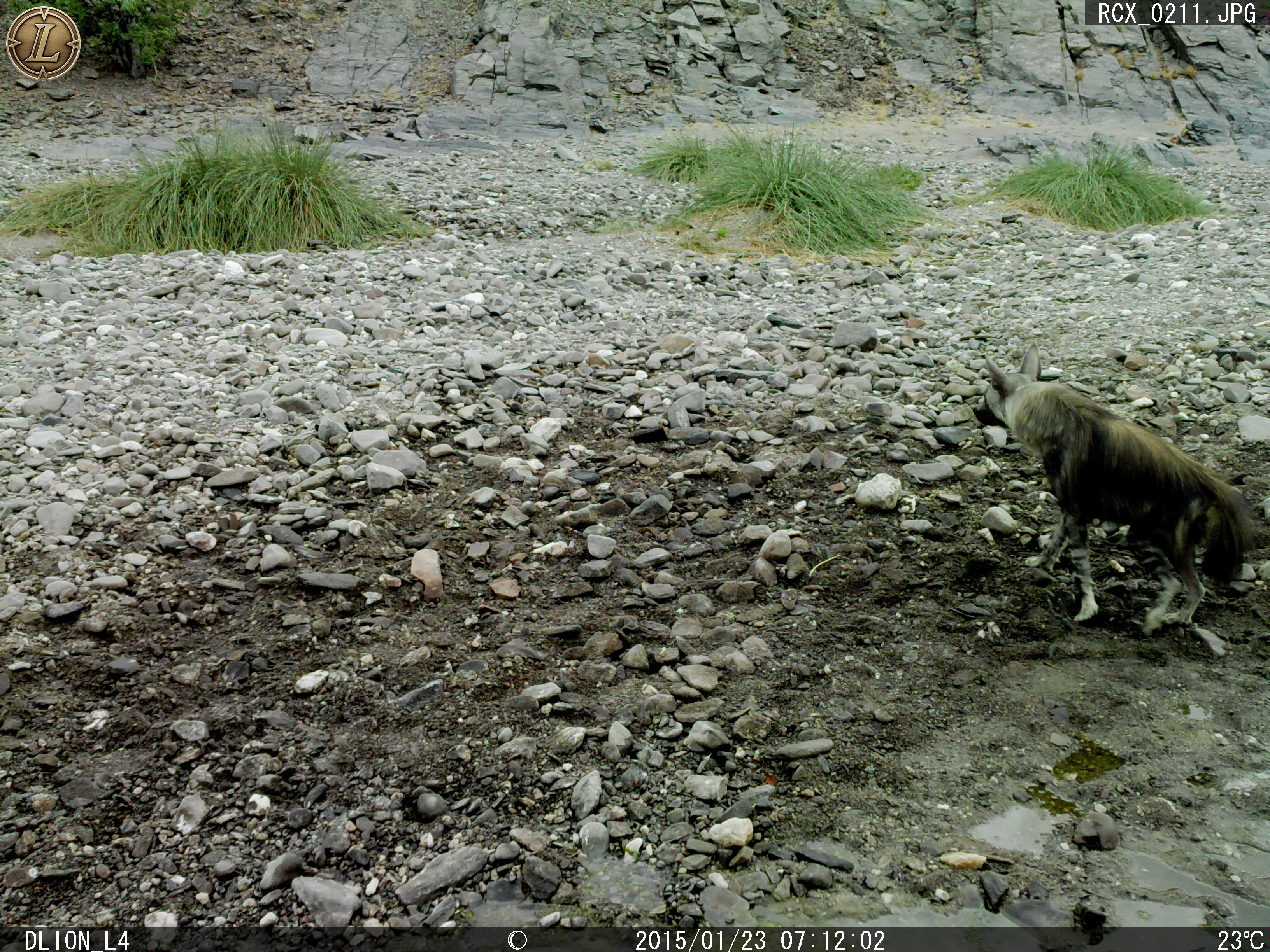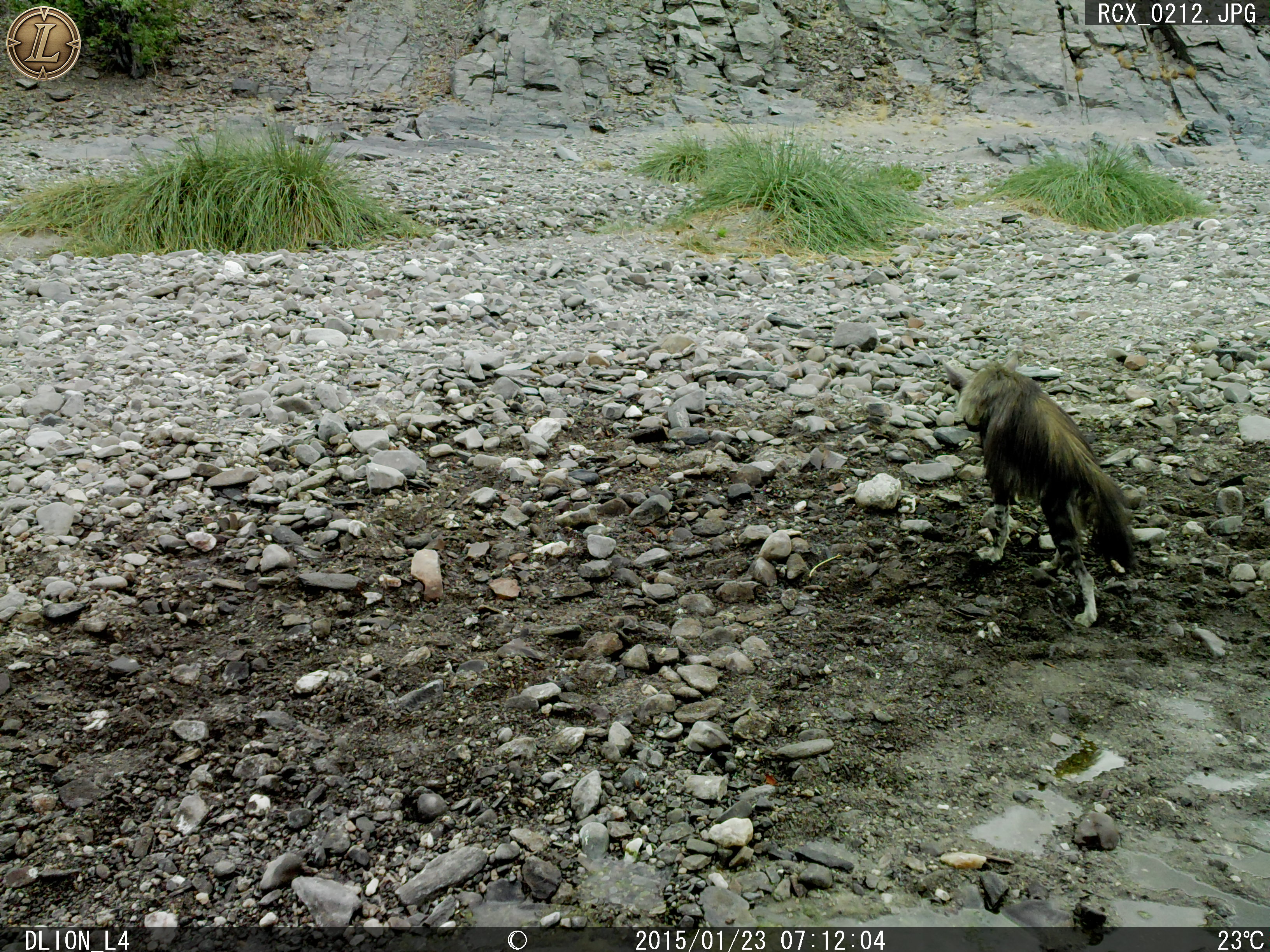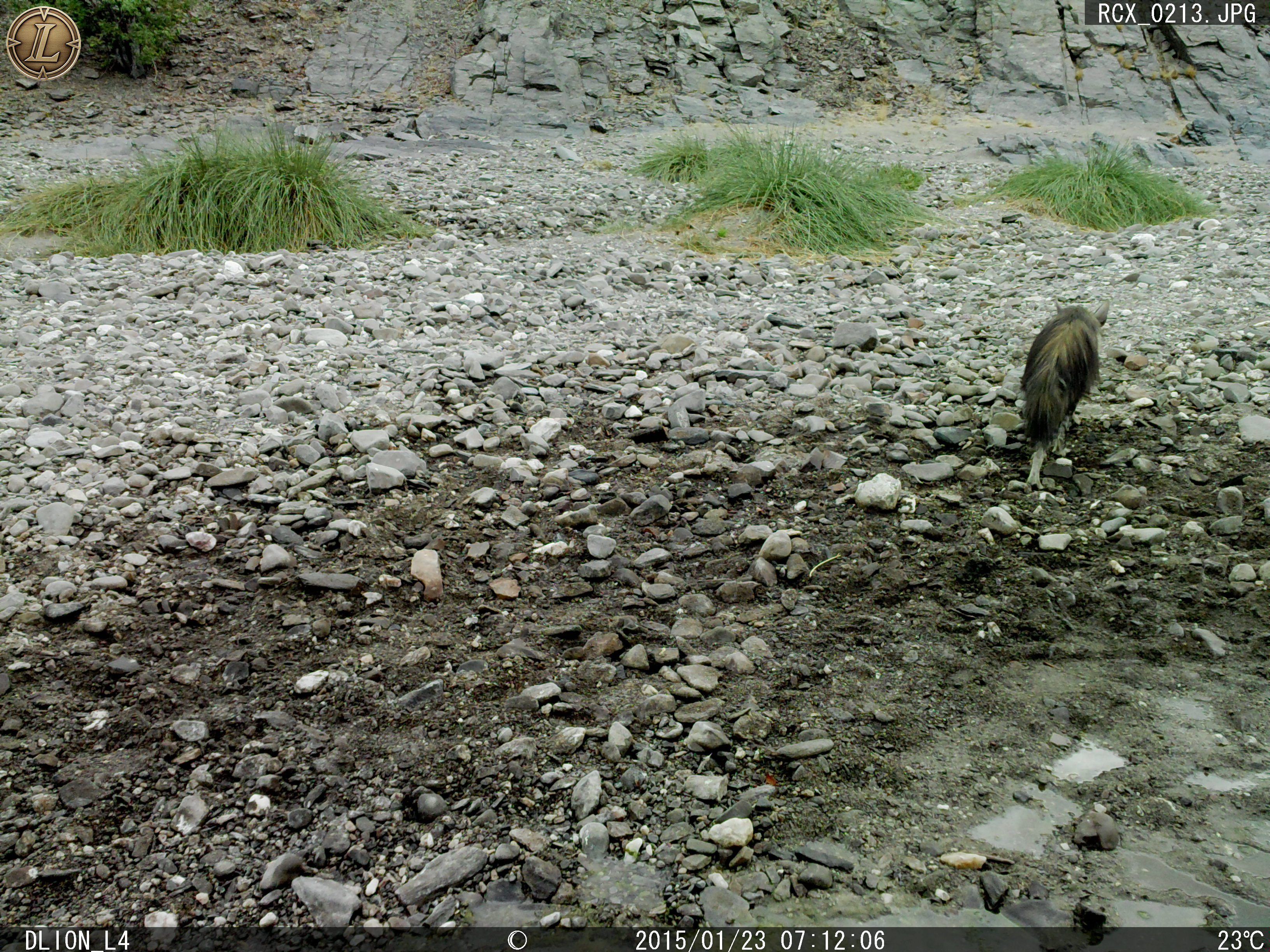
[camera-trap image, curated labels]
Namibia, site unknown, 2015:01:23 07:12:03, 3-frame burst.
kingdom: Animalia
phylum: Chordata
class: Mammalia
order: Carnivora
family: Hyaenidae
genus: Parahyaena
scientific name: Parahyaena brunnea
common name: brown hyena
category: hyaena brunnea